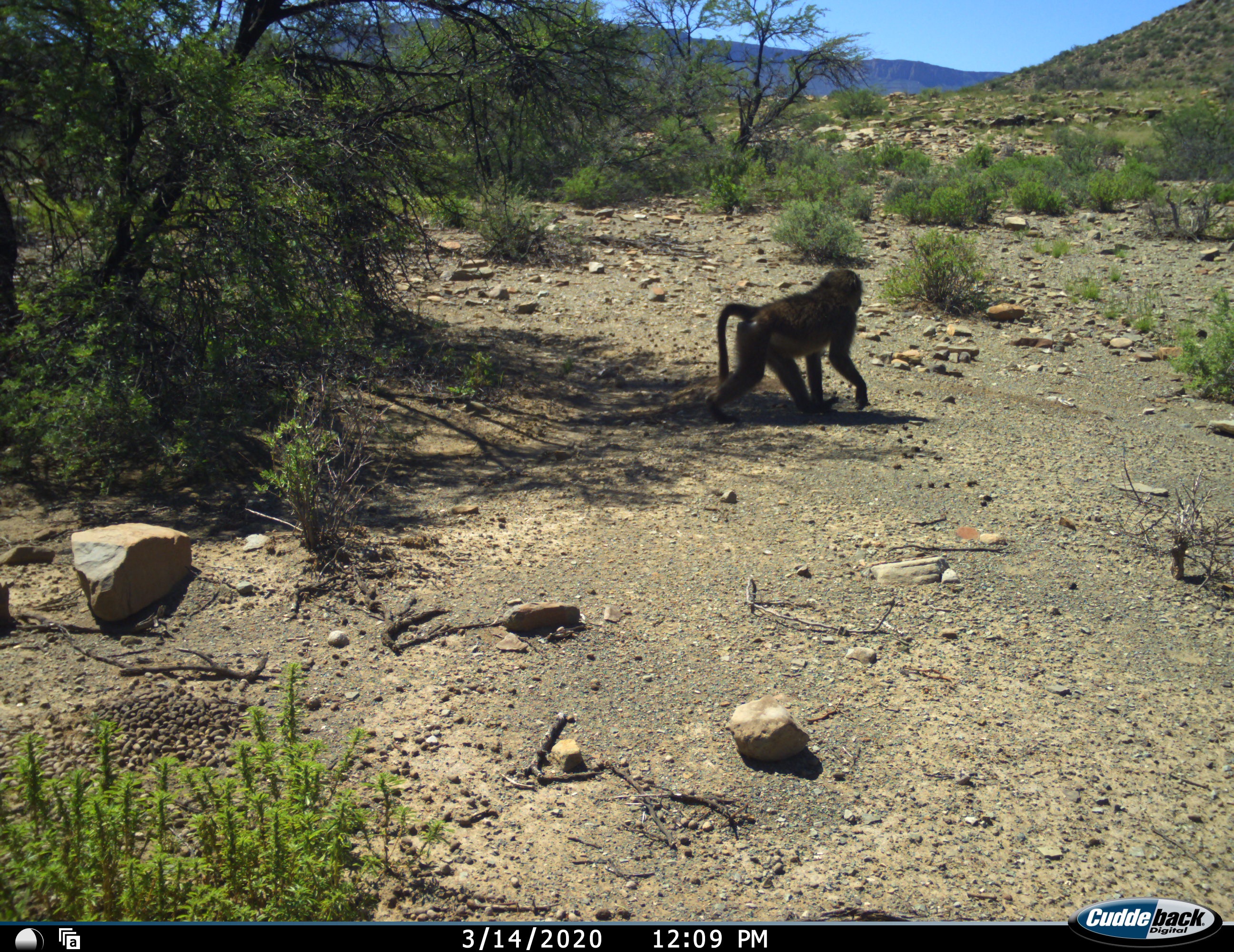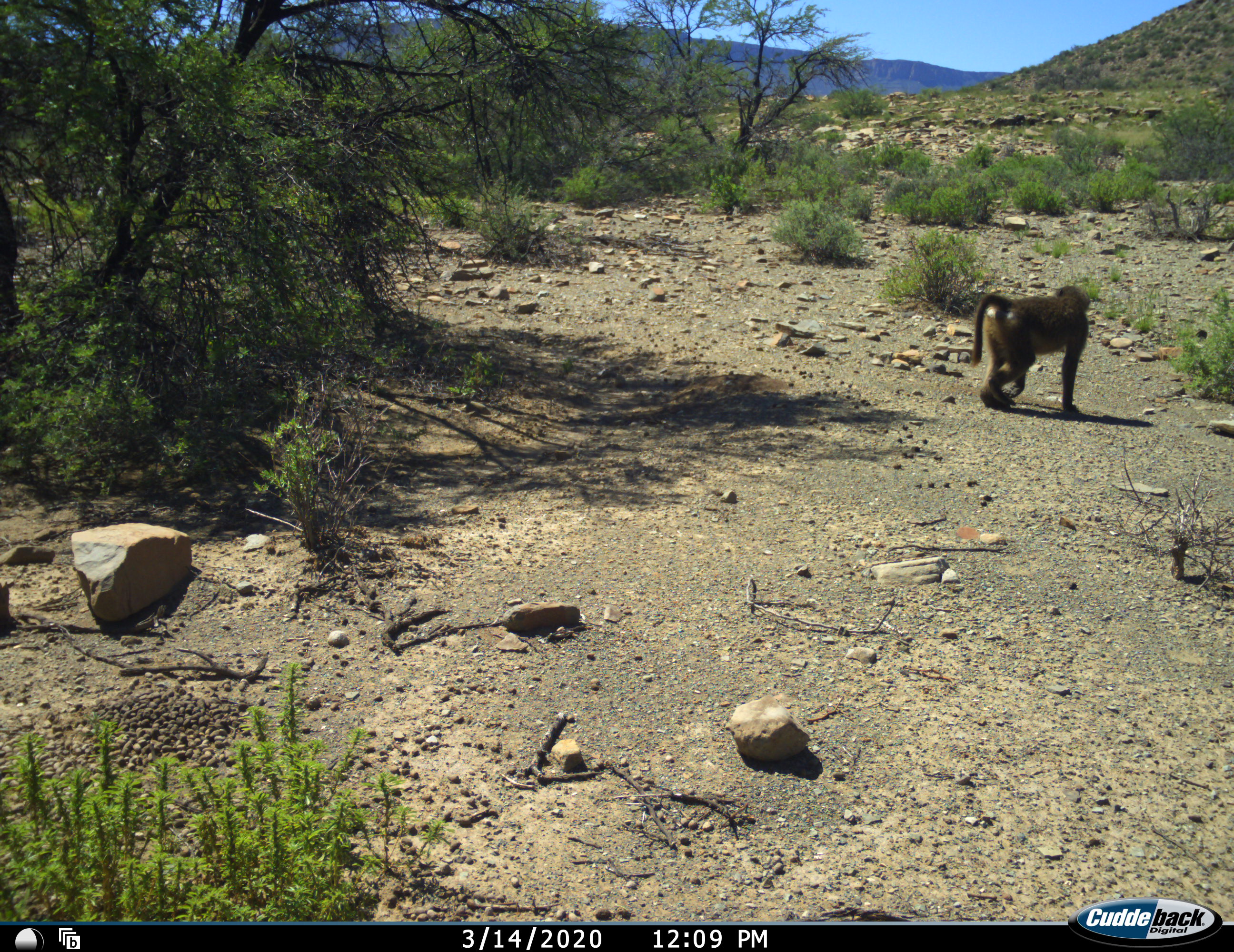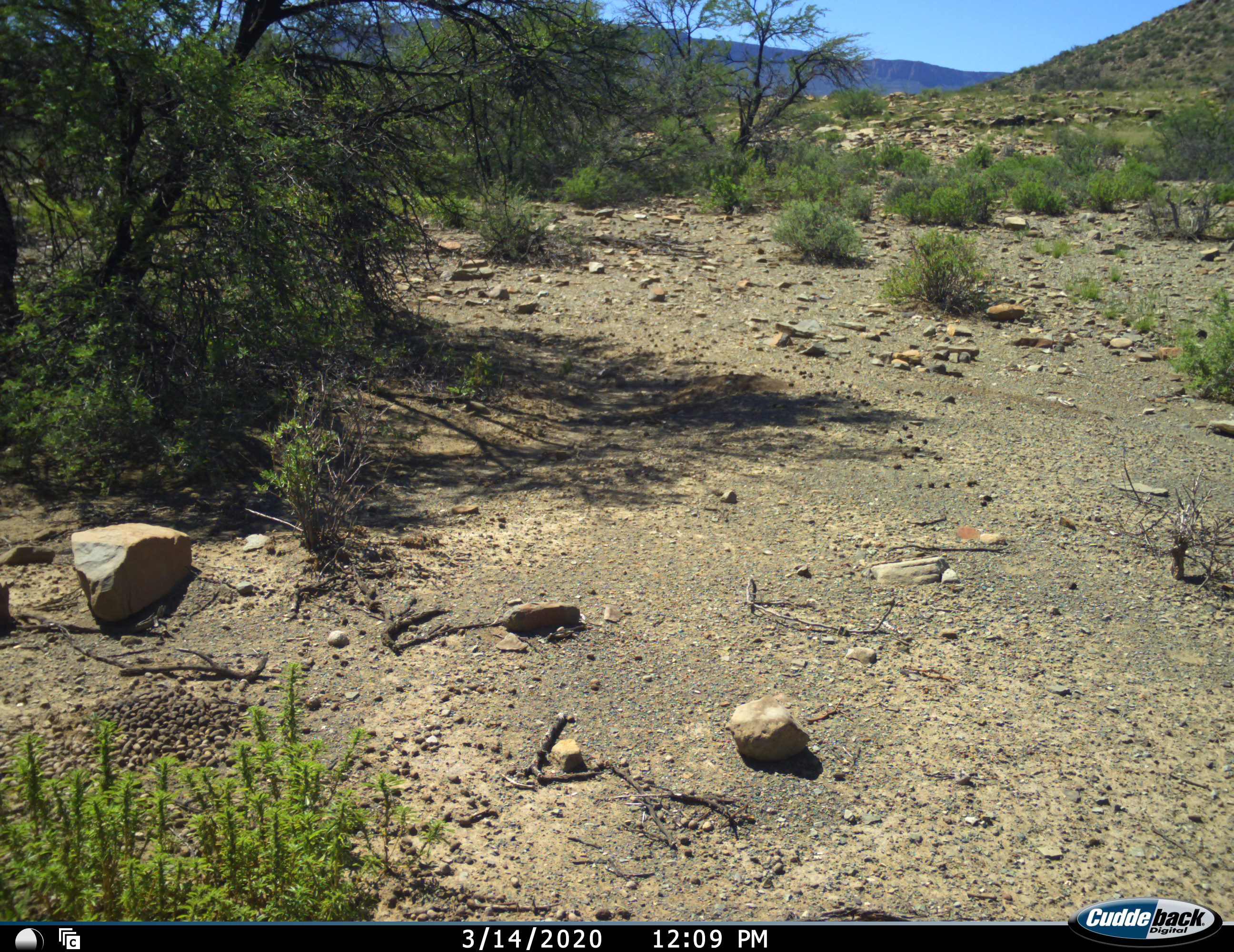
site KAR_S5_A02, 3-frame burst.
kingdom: Animalia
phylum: Chordata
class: Mammalia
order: Primates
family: Cercopithecidae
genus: Papio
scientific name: Papio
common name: baboon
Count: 1.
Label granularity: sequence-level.